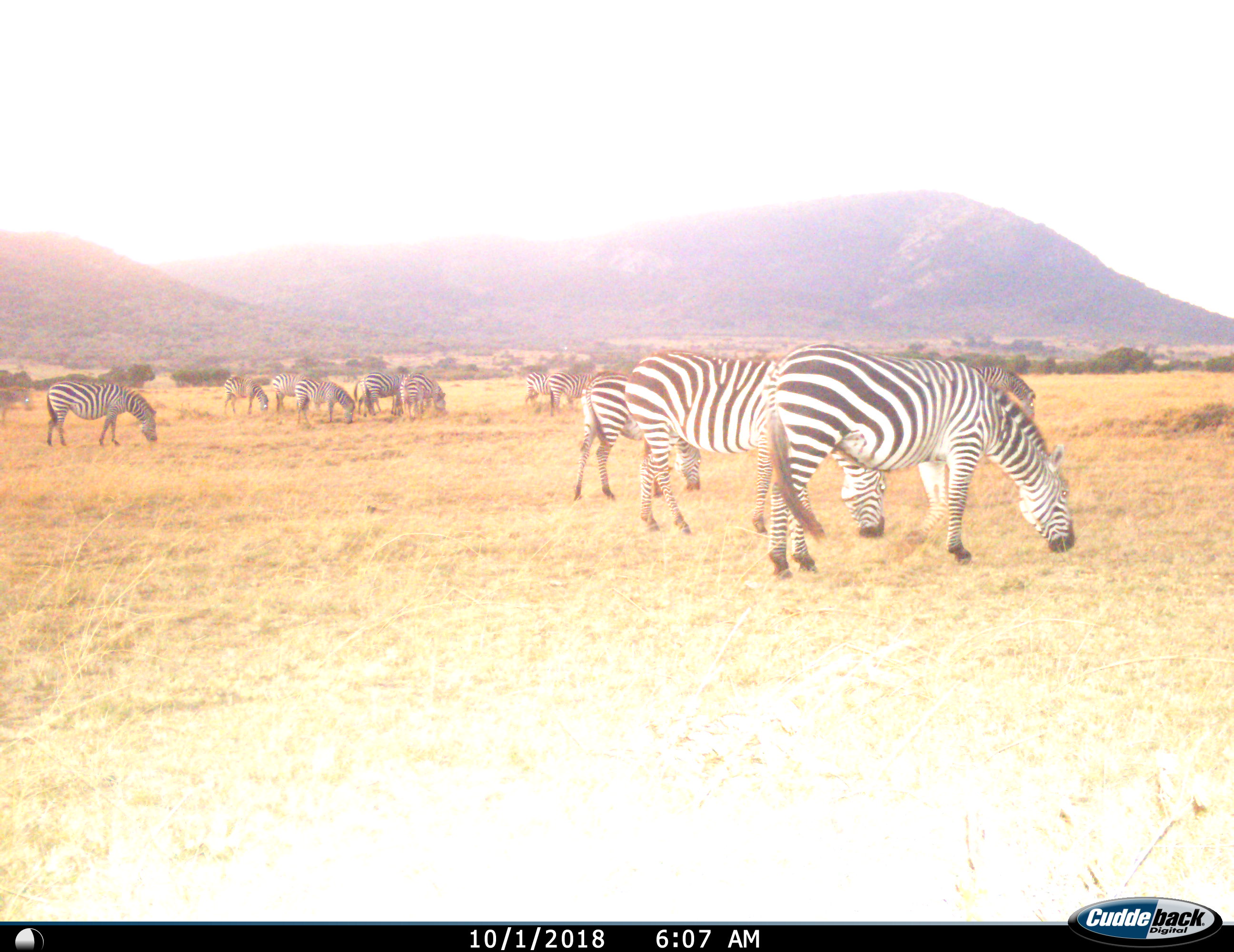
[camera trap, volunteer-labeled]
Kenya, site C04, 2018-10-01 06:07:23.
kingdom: Animalia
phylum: Chordata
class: Mammalia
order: Perissodactyla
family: Equidae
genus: Equus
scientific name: Equus quagga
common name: plains zebra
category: zebra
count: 11-50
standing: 40%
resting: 0%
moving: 20%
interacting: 10%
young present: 10%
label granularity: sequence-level